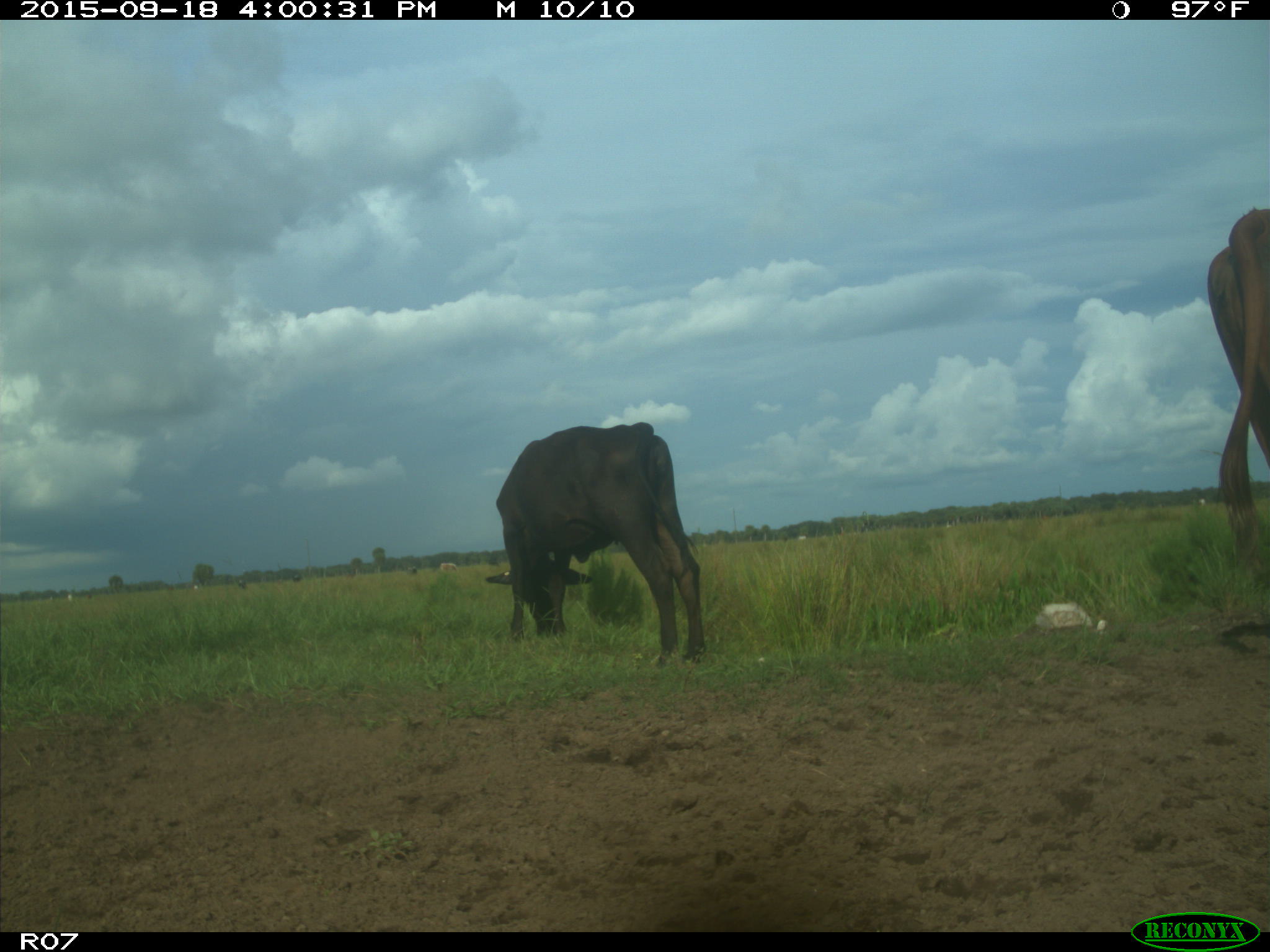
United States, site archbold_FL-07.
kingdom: Animalia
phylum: Chordata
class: Mammalia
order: Artiodactyla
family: Bovidae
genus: Bos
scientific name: Bos taurus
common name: domestic cow